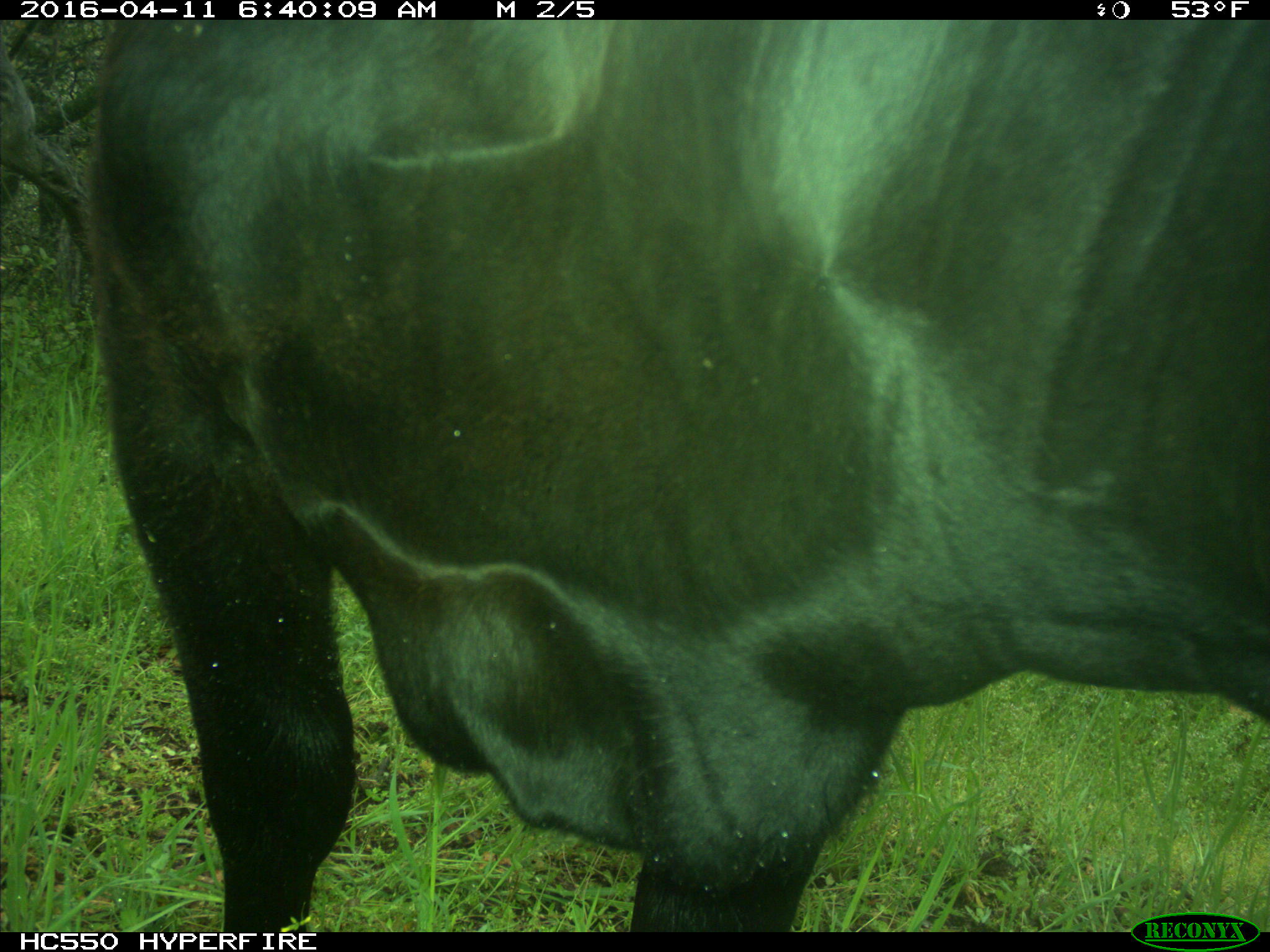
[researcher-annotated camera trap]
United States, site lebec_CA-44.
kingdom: Animalia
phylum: Chordata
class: Mammalia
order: Artiodactyla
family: Bovidae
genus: Bos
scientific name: Bos taurus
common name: domestic cow